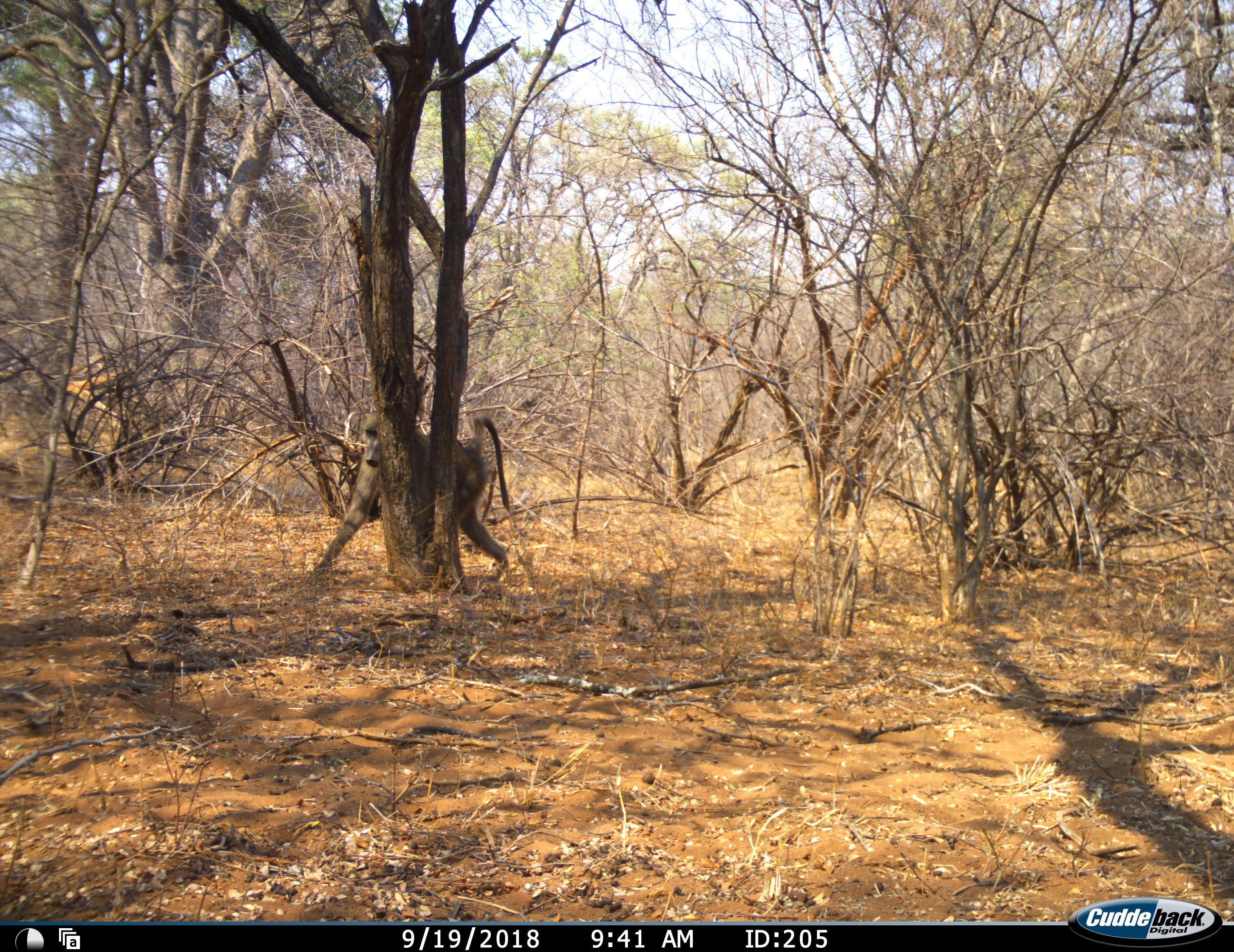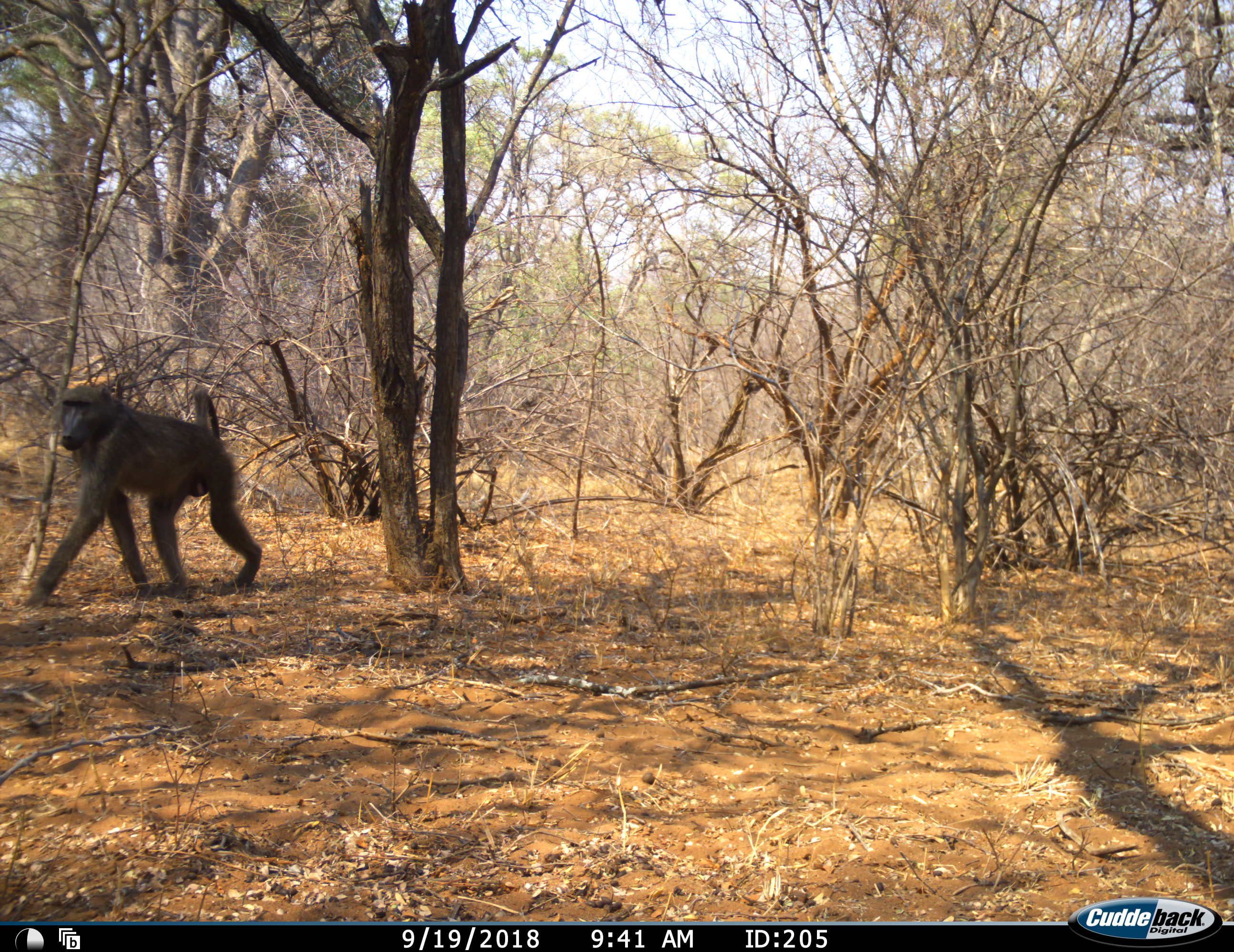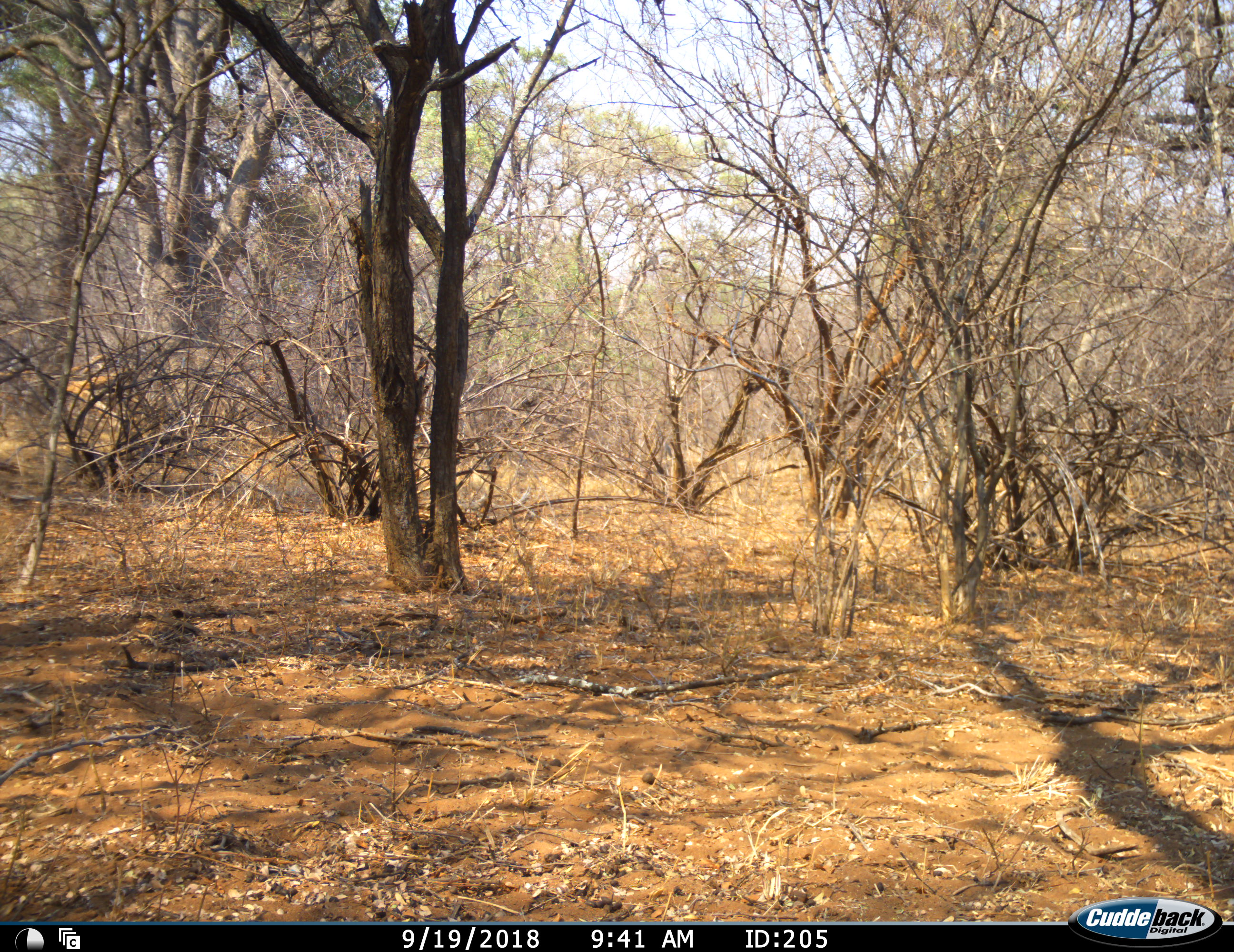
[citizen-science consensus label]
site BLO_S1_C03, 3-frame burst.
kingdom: Animalia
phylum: Chordata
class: Mammalia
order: Primates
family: Cercopithecidae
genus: Papio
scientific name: Papio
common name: baboon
Baboon (Papio), count 1. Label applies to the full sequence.